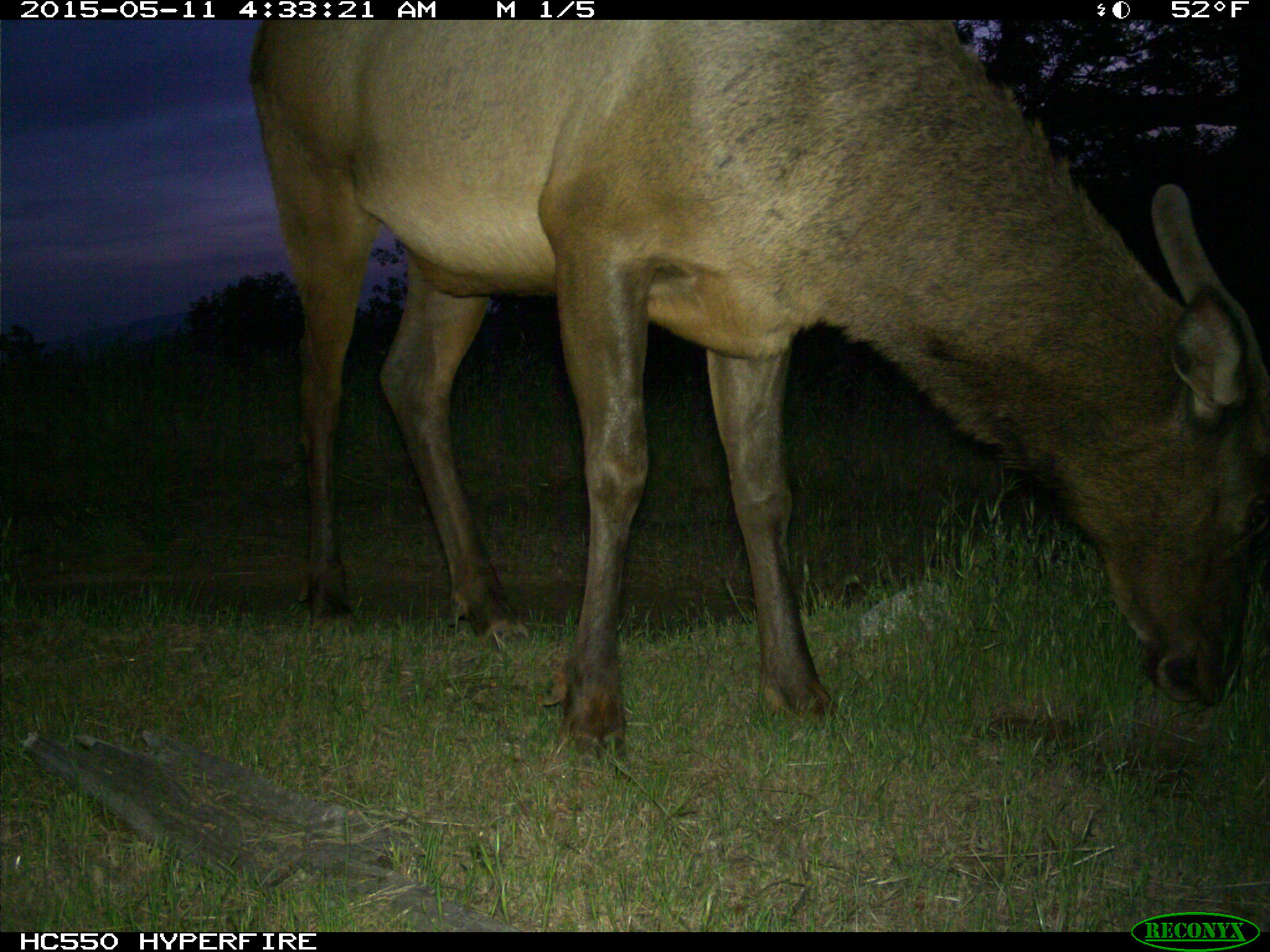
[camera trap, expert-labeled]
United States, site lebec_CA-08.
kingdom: Animalia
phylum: Chordata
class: Mammalia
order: Artiodactyla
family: Cervidae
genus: Cervus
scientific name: Cervus canadensis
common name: elk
Cervus canadensis (elk).